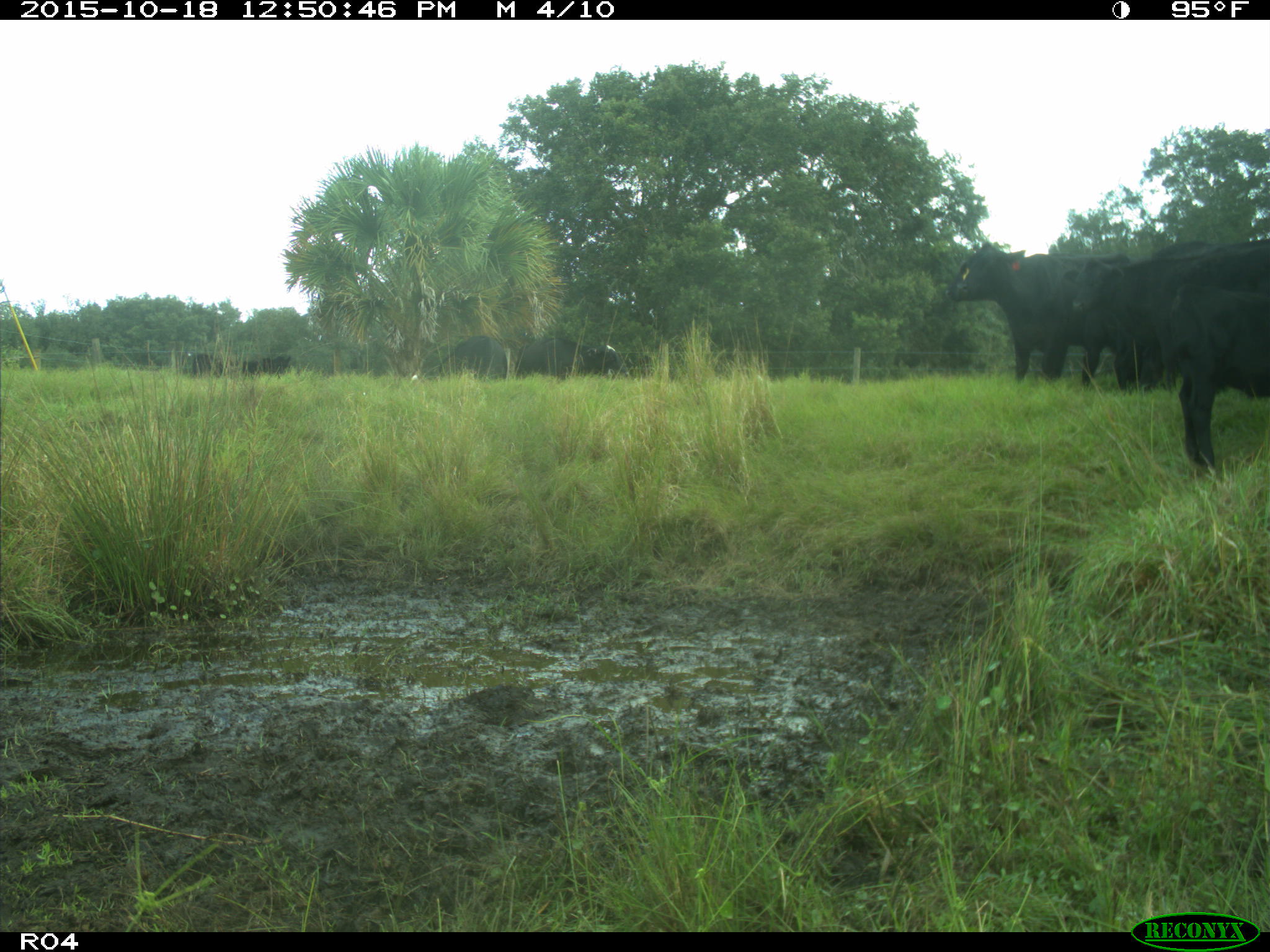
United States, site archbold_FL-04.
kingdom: Animalia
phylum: Chordata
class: Mammalia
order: Artiodactyla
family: Bovidae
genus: Bos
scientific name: Bos taurus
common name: domestic cow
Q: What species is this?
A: Bos taurus (domestic cow).